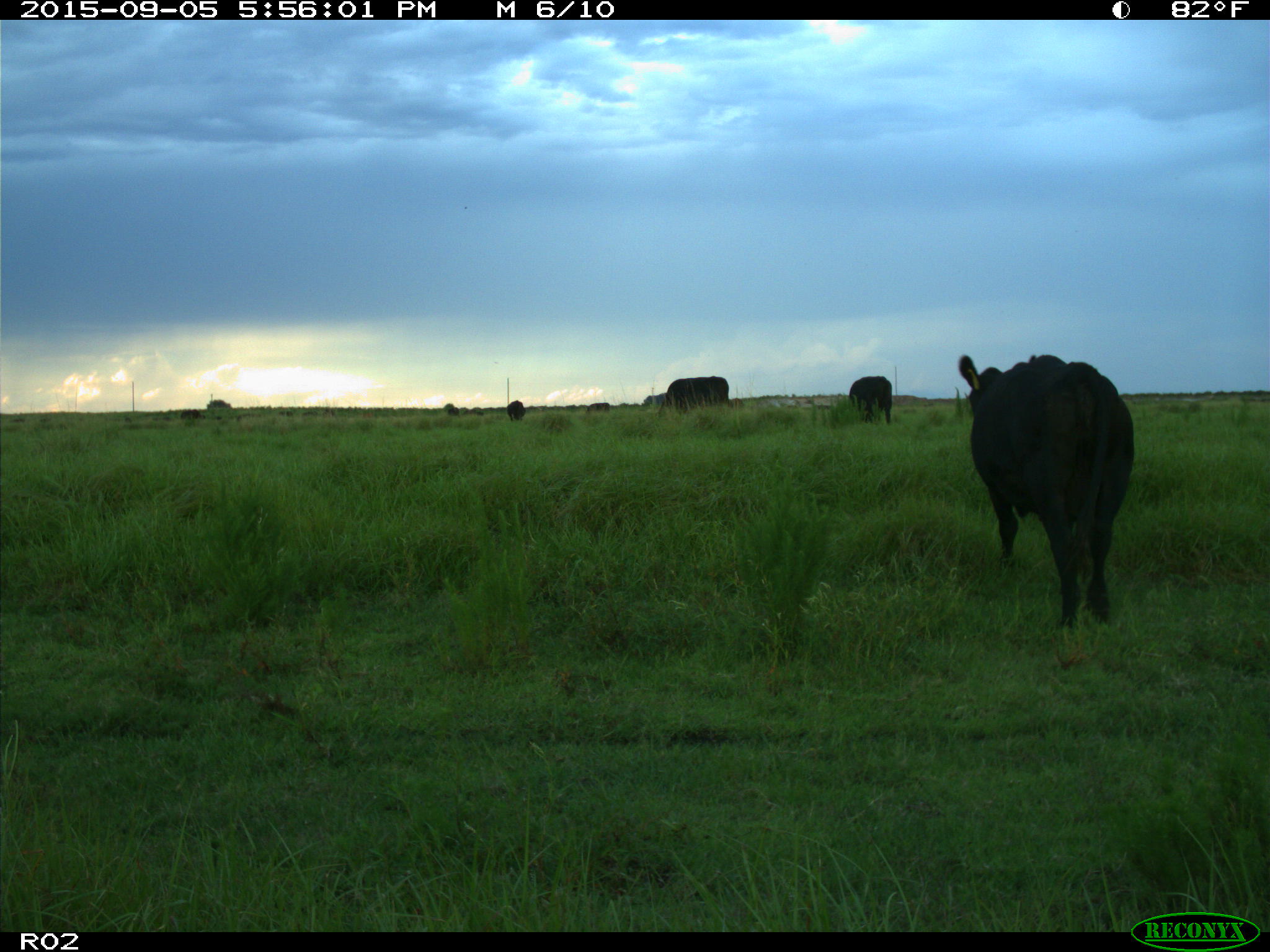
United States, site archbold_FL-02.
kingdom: Animalia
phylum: Chordata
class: Mammalia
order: Artiodactyla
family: Bovidae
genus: Bos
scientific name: Bos taurus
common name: domestic cow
Bos taurus (domestic cow).